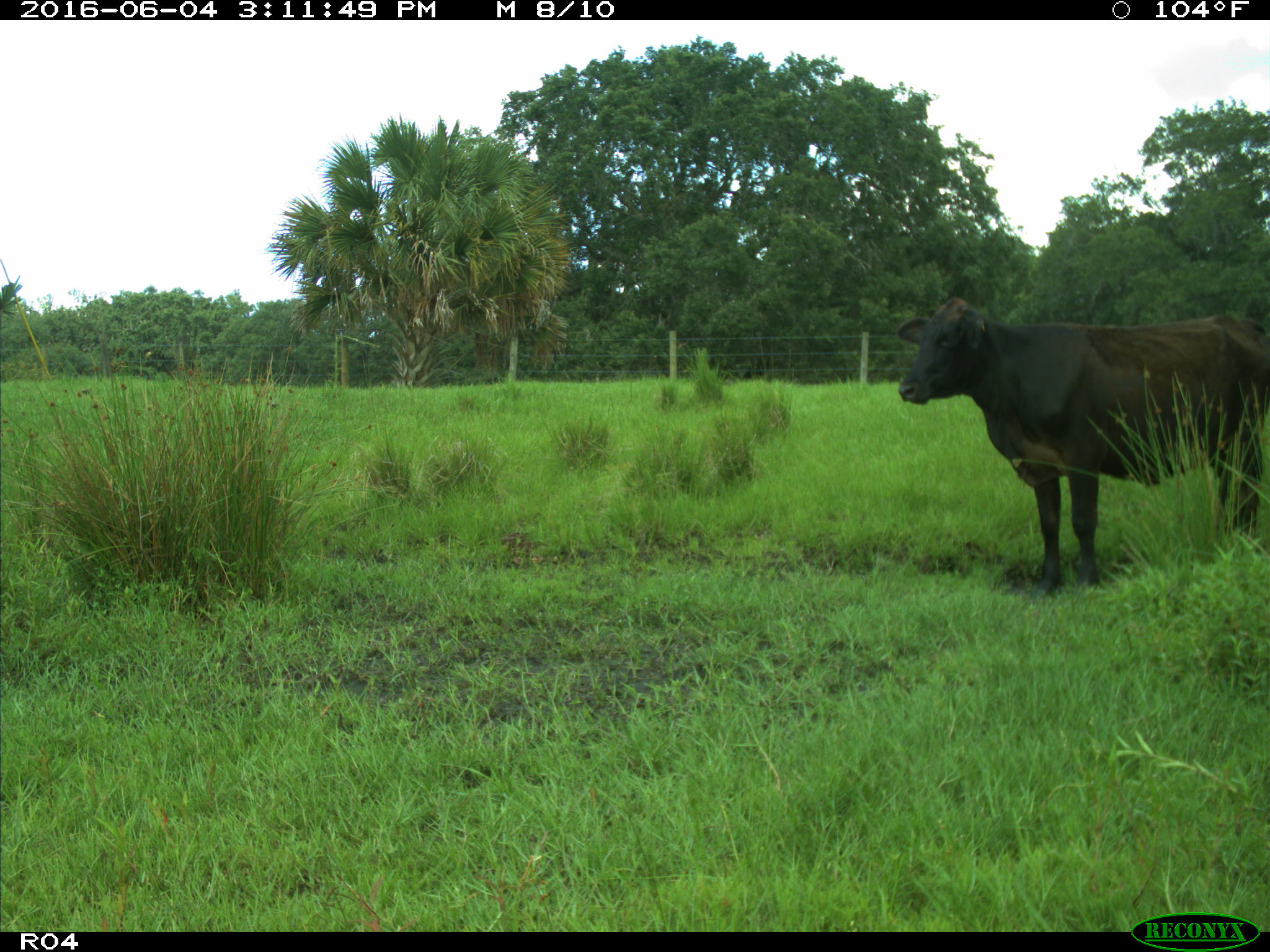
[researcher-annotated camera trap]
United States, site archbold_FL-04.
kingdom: Animalia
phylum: Chordata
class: Mammalia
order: Artiodactyla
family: Bovidae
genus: Bos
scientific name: Bos taurus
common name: domestic cow